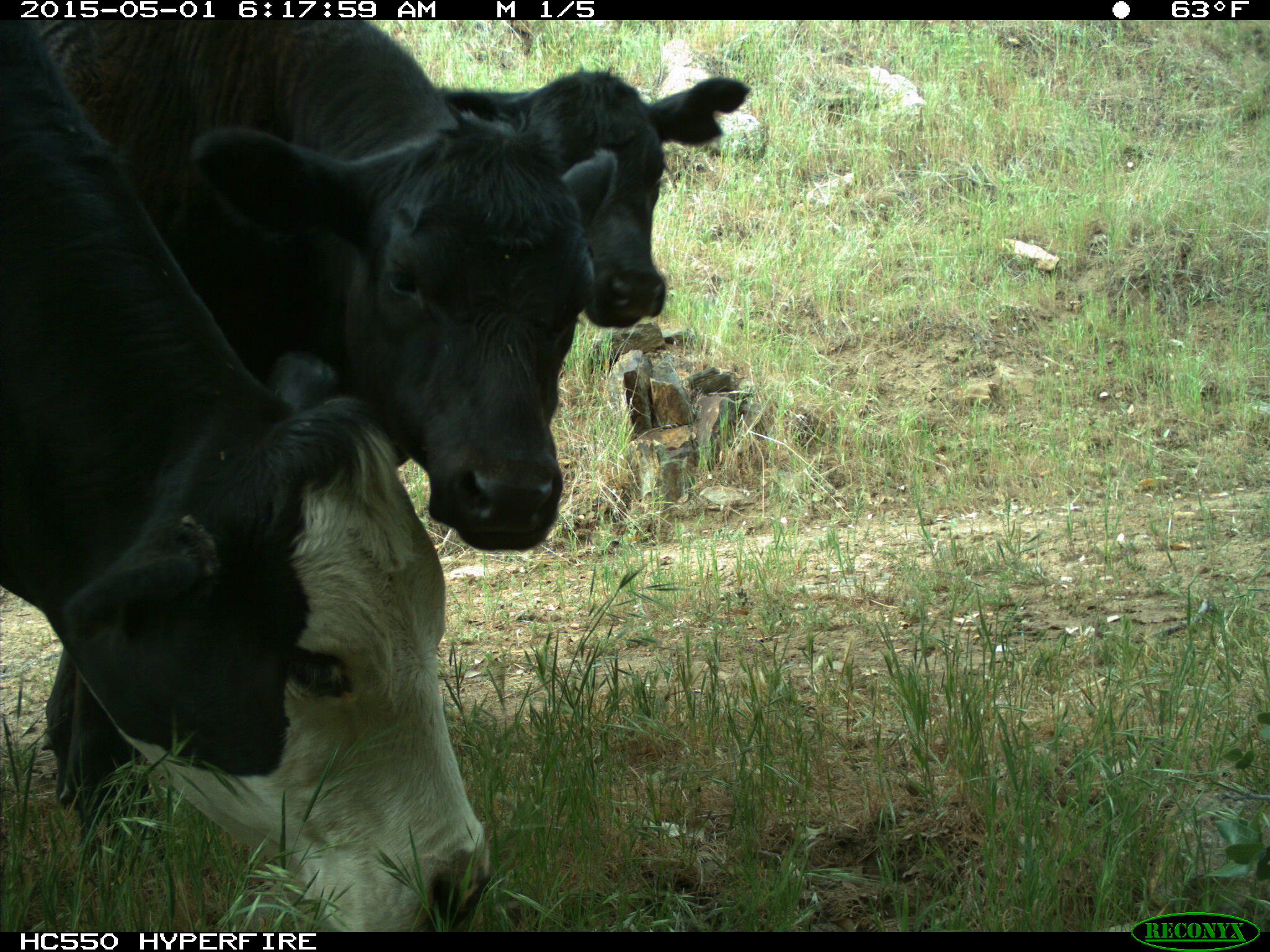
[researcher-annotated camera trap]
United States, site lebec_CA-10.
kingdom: Animalia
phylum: Chordata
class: Mammalia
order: Artiodactyla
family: Bovidae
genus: Bos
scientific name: Bos taurus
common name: domestic cow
Bos taurus (domestic cow).